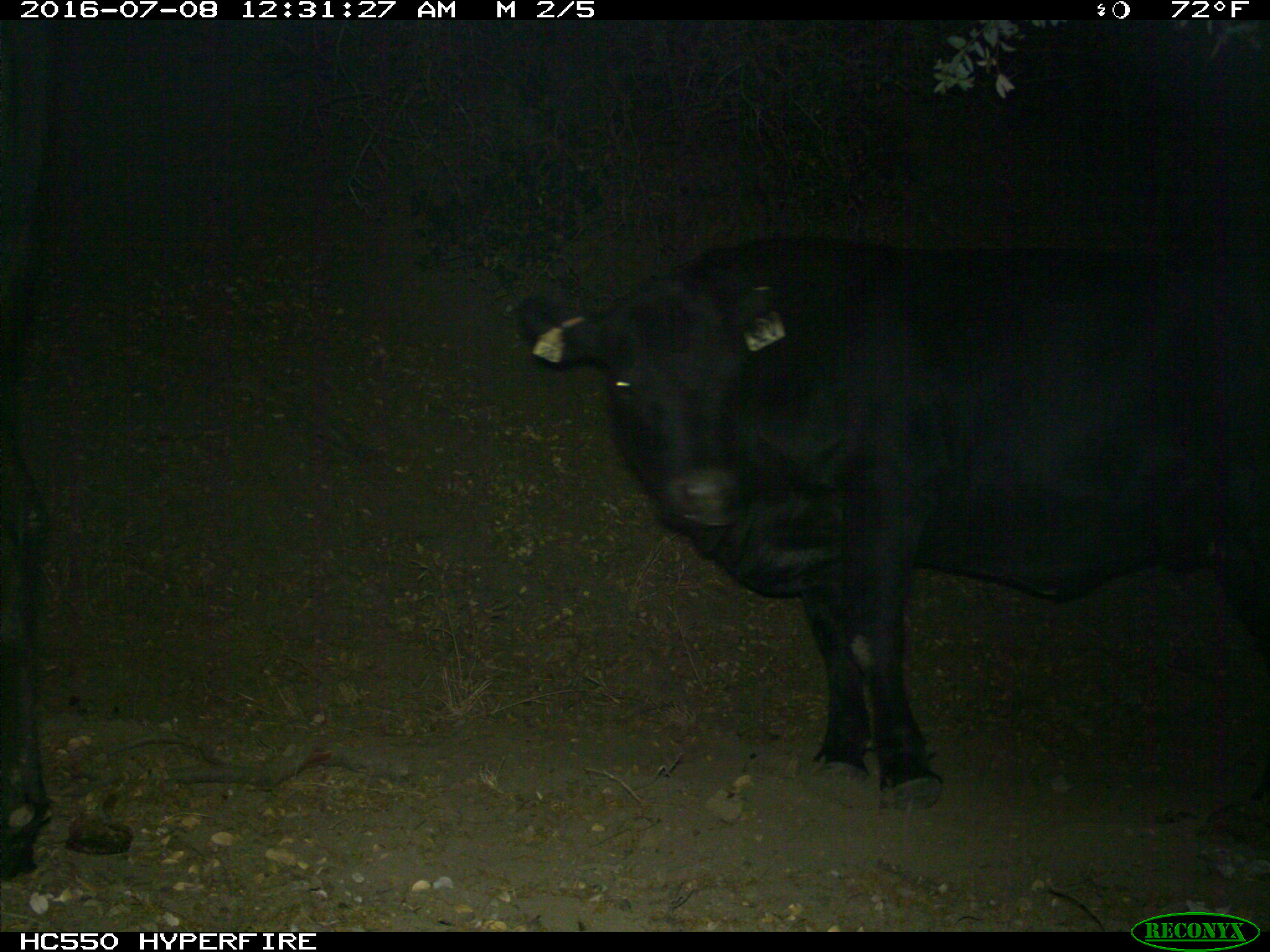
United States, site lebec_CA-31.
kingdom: Animalia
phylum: Chordata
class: Mammalia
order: Artiodactyla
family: Bovidae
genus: Bos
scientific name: Bos taurus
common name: domestic cow